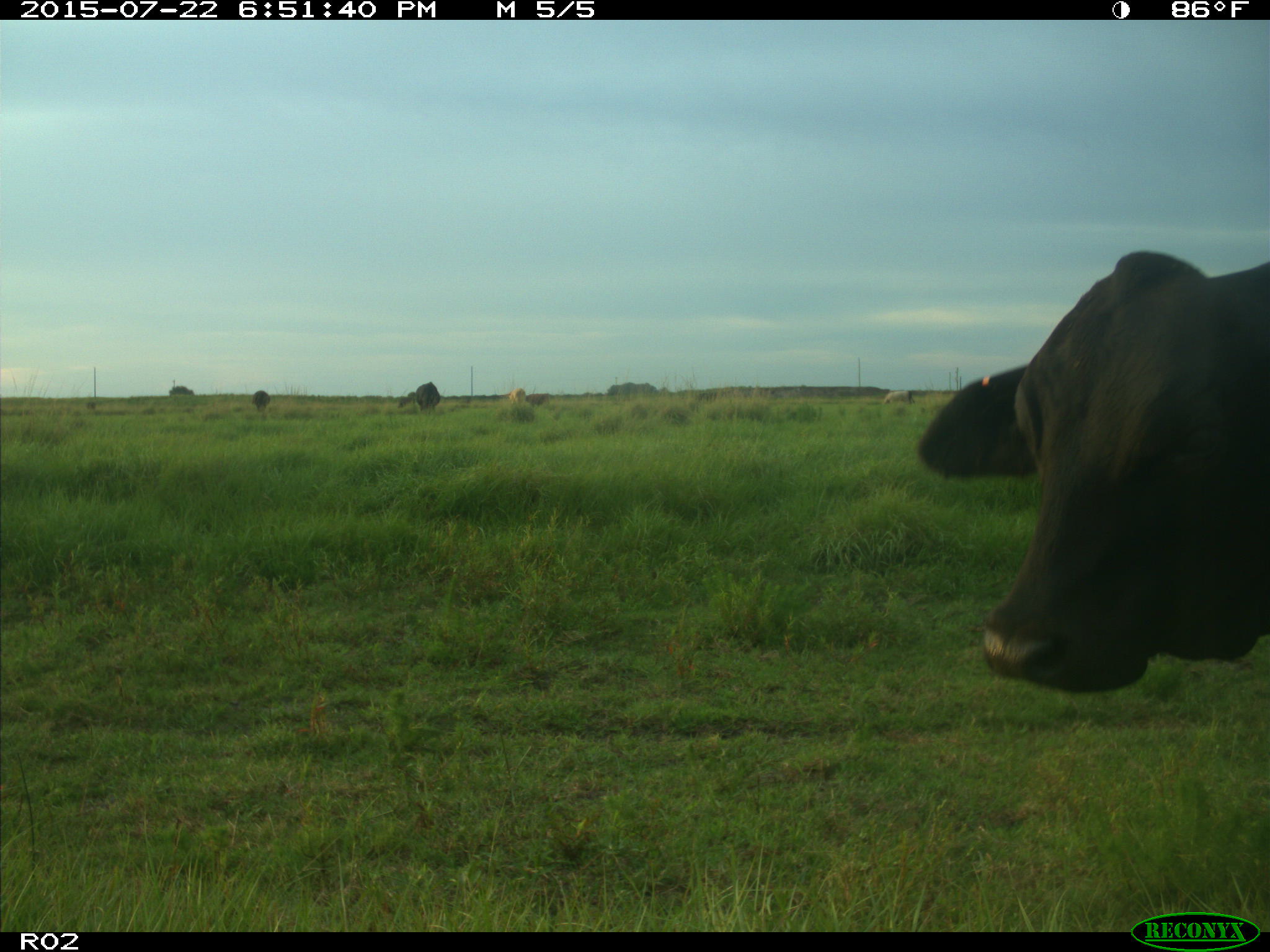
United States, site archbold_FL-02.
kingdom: Animalia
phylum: Chordata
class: Mammalia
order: Artiodactyla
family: Bovidae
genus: Bos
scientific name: Bos taurus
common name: domestic cow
Bos taurus (domestic cow).